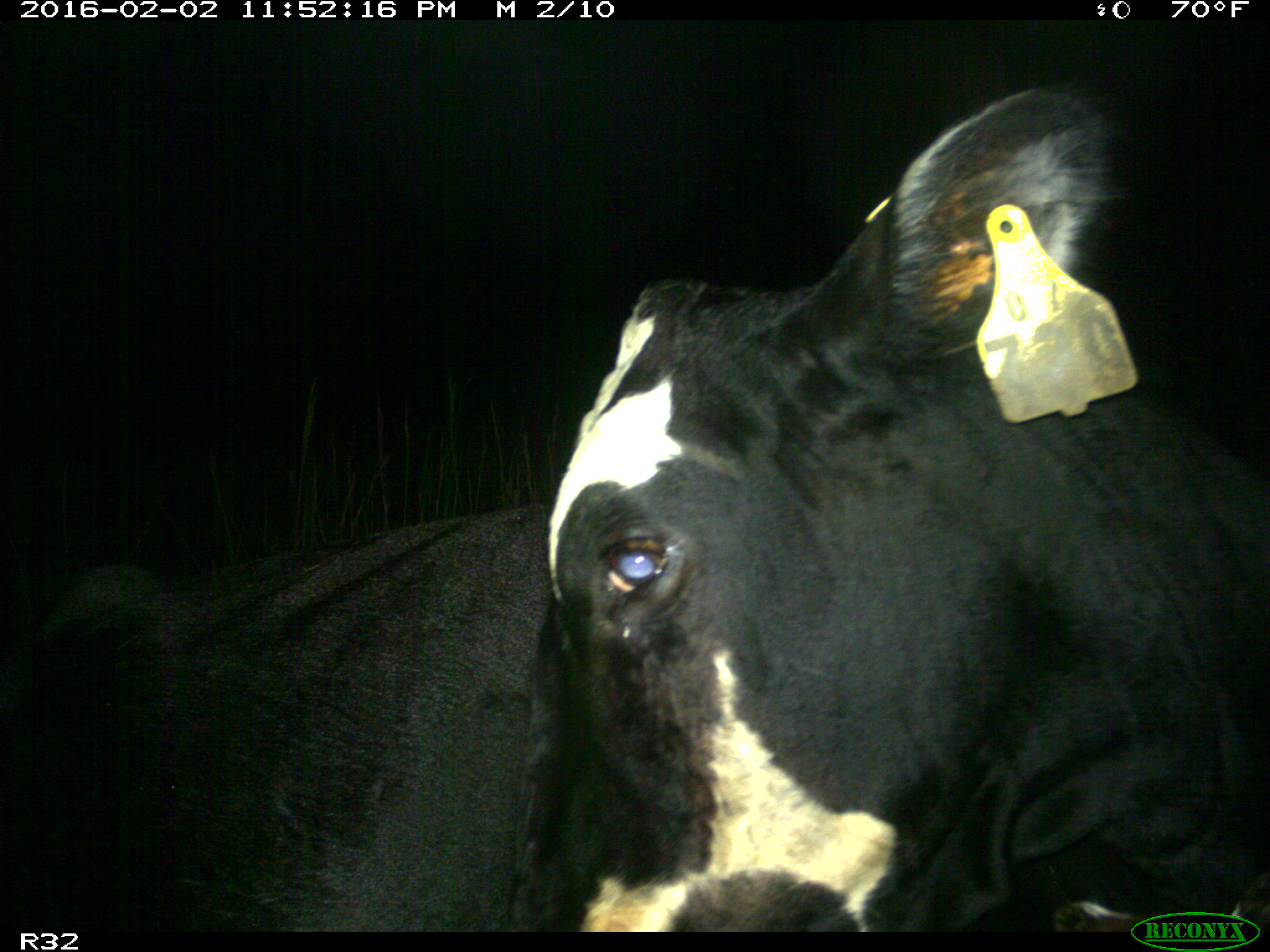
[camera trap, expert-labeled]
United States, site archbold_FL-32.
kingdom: Animalia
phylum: Chordata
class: Mammalia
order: Artiodactyla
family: Bovidae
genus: Bos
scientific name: Bos taurus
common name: domestic cow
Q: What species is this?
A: Bos taurus (domestic cow).